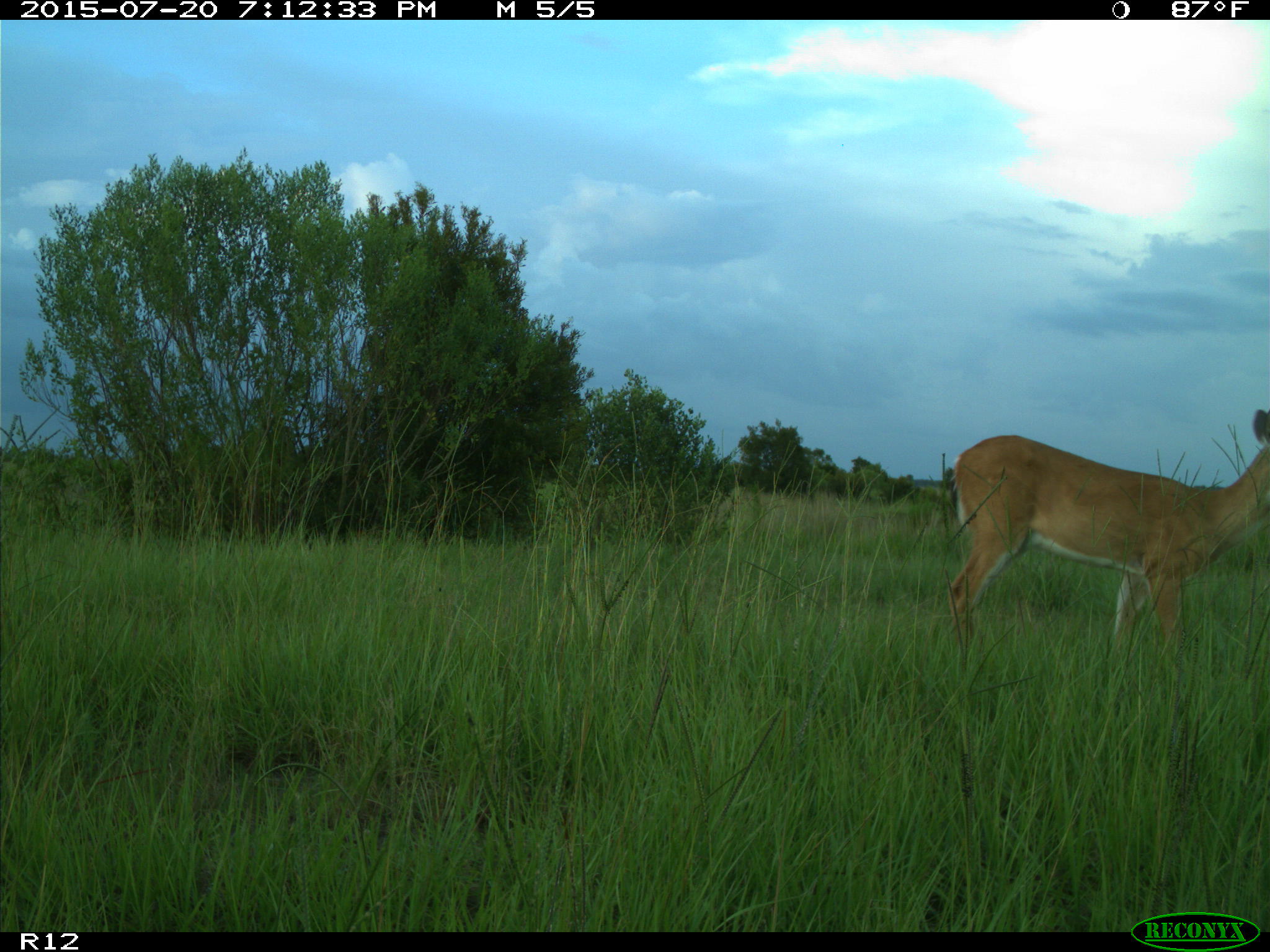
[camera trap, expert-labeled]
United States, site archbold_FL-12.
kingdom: Animalia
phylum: Chordata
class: Mammalia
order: Artiodactyla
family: Cervidae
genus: Odocoileus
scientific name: Odocoileus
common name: deer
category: unidentified deer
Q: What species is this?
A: Unidentified deer (deer) (Odocoileus).